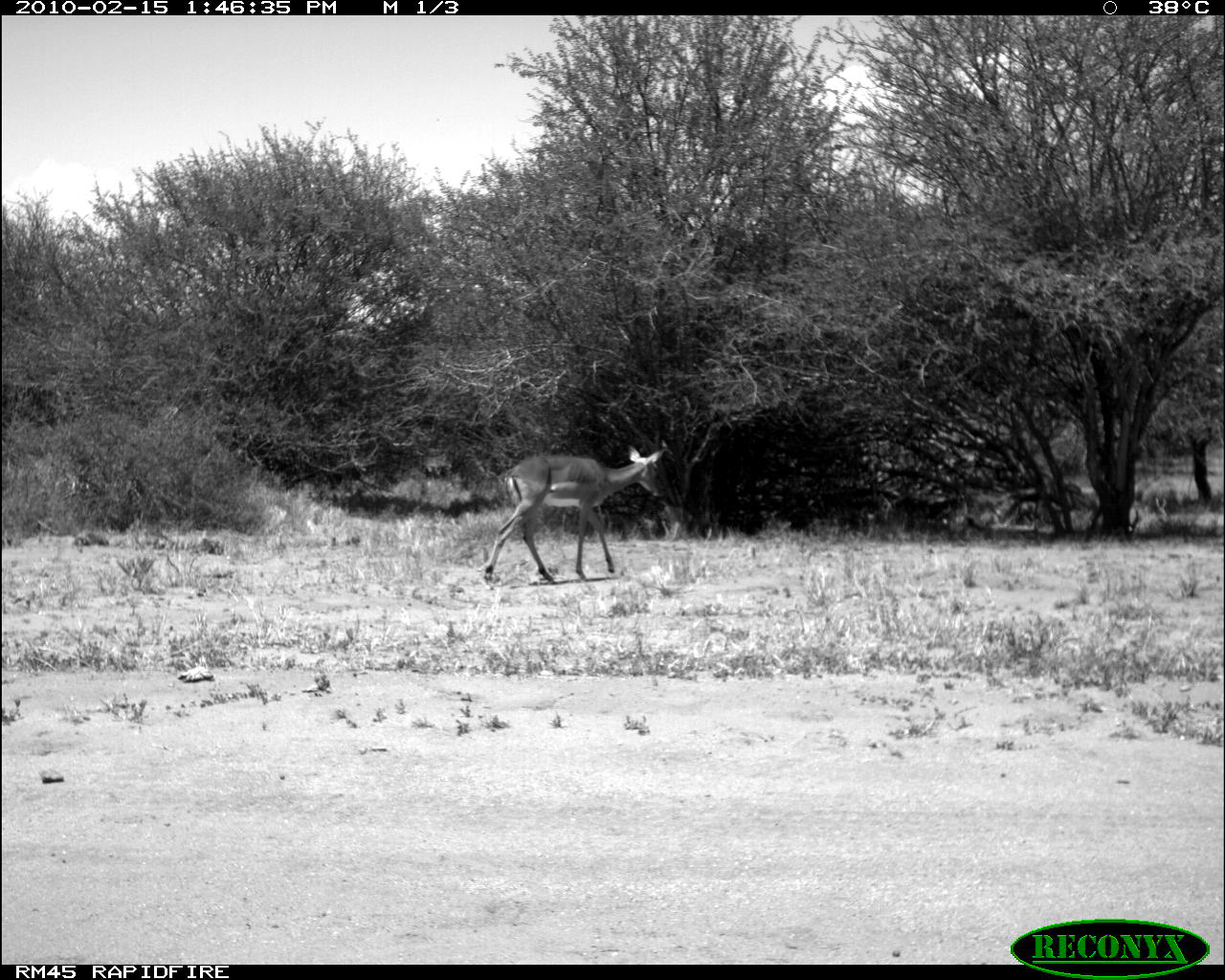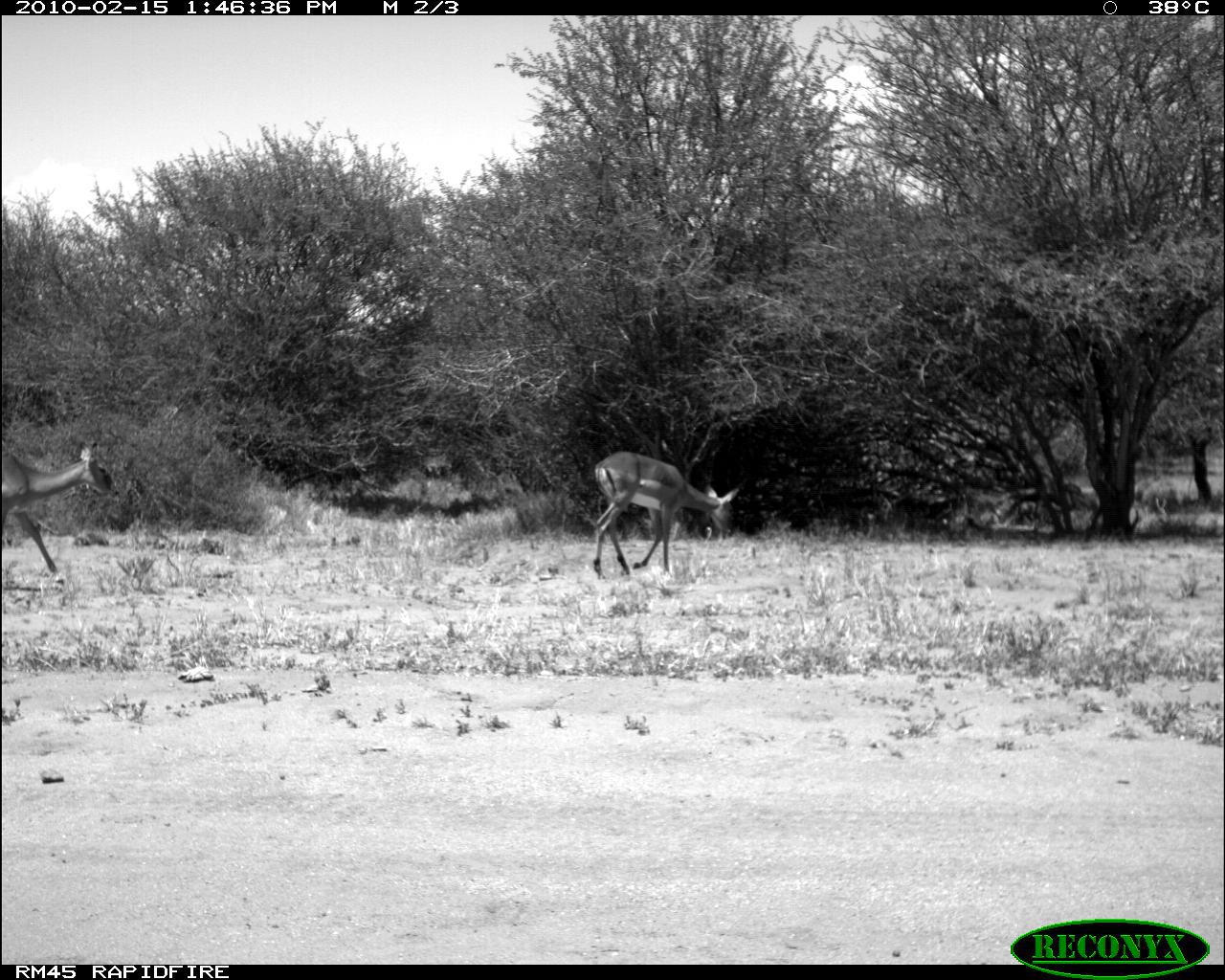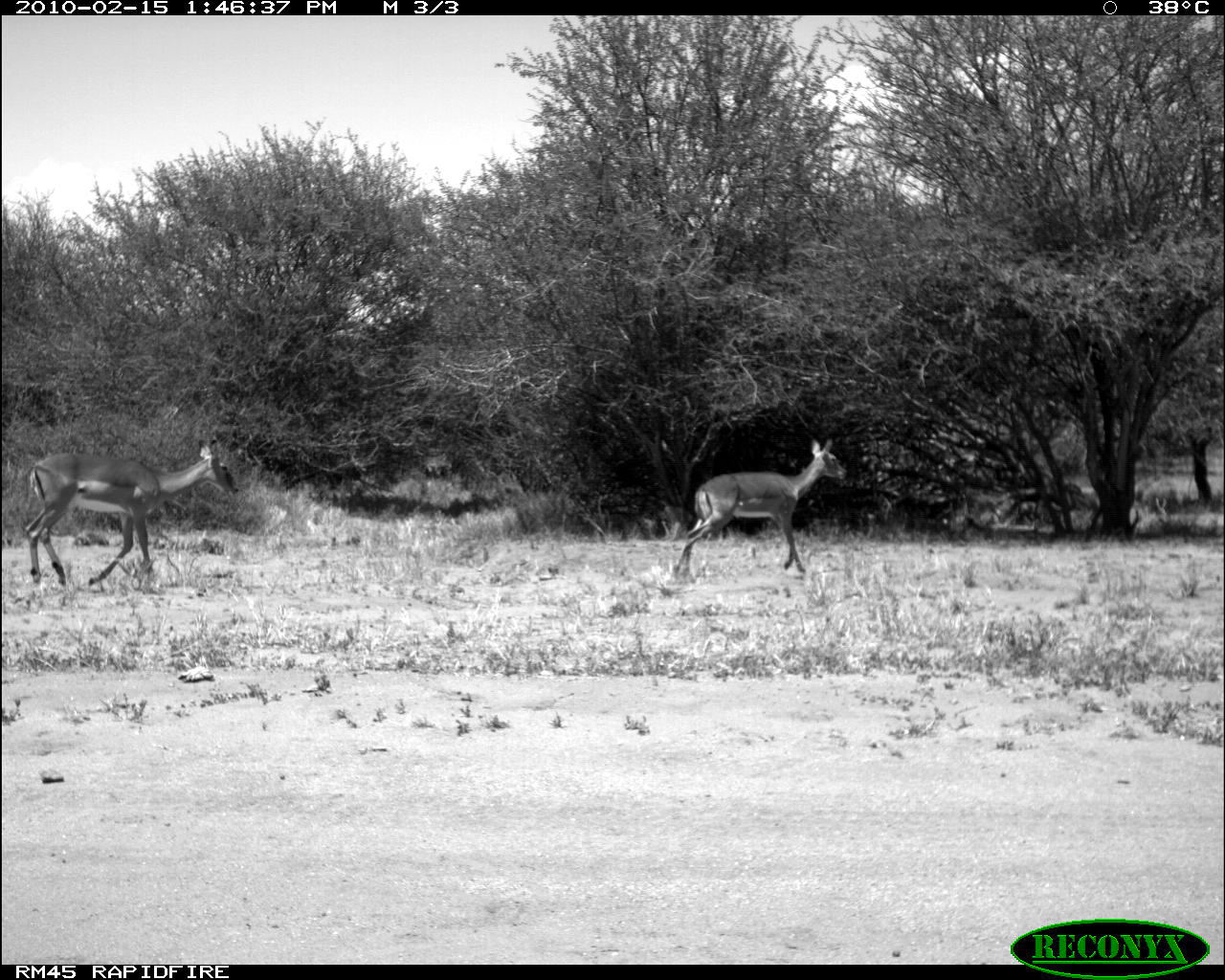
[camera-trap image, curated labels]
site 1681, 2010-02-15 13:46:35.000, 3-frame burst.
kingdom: Animalia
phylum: Chordata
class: Mammalia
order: Artiodactyla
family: Bovidae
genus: Aepyceros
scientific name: Aepyceros melampus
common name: impala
Aepyceros melampus (impala), count 1.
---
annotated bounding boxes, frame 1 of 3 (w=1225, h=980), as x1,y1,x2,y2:
aepyceros melampus: 481,444,669,588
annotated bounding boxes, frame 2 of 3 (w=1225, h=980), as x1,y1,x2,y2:
aepyceros melampus: 592,451,739,581; 1,440,119,589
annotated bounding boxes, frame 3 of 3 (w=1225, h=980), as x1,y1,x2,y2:
aepyceros melampus: 21,439,240,588; 671,438,848,581